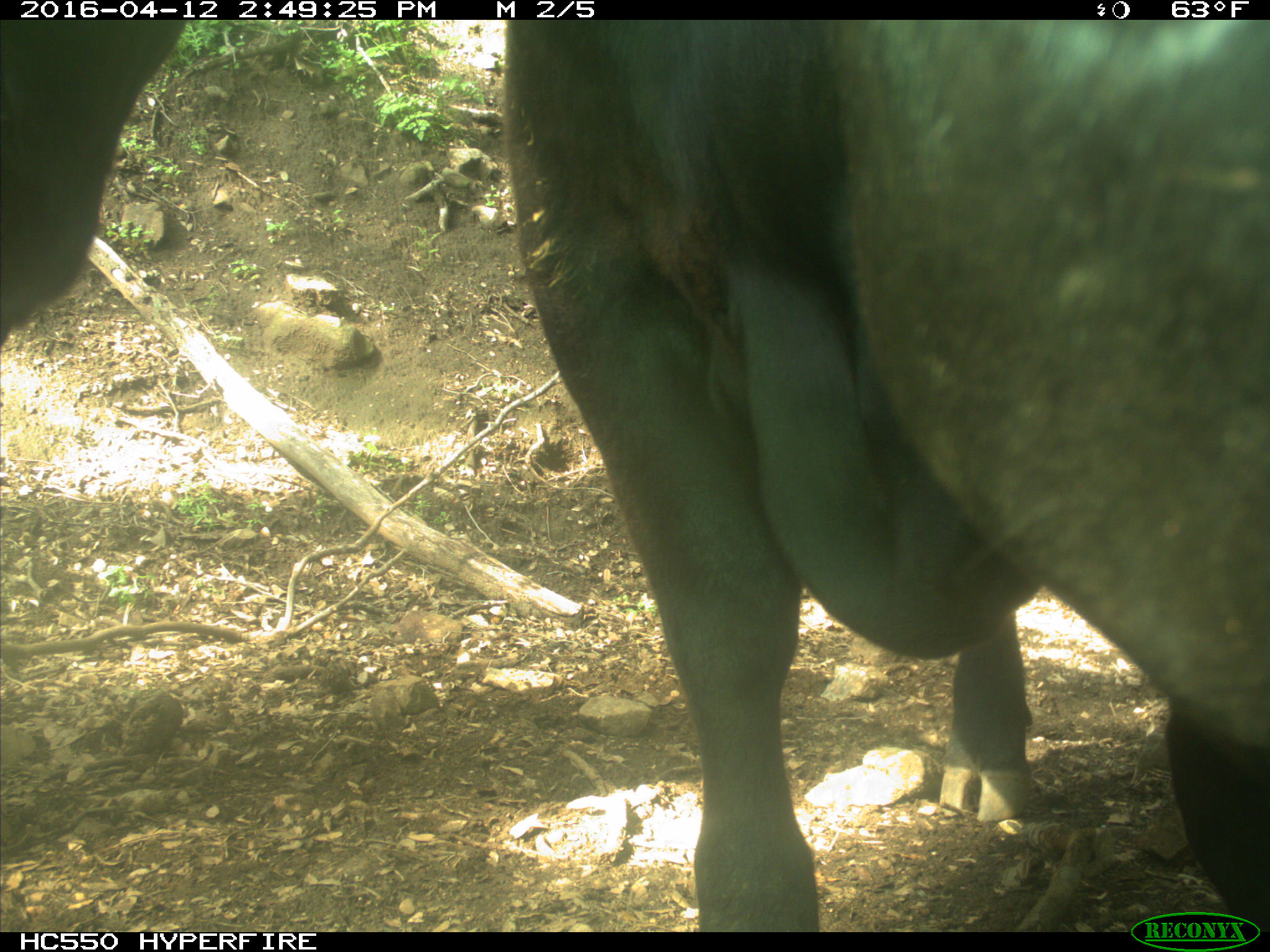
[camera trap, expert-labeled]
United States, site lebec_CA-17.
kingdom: Animalia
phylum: Chordata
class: Mammalia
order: Artiodactyla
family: Bovidae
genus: Bos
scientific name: Bos taurus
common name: domestic cow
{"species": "Bos taurus (domestic cow)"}